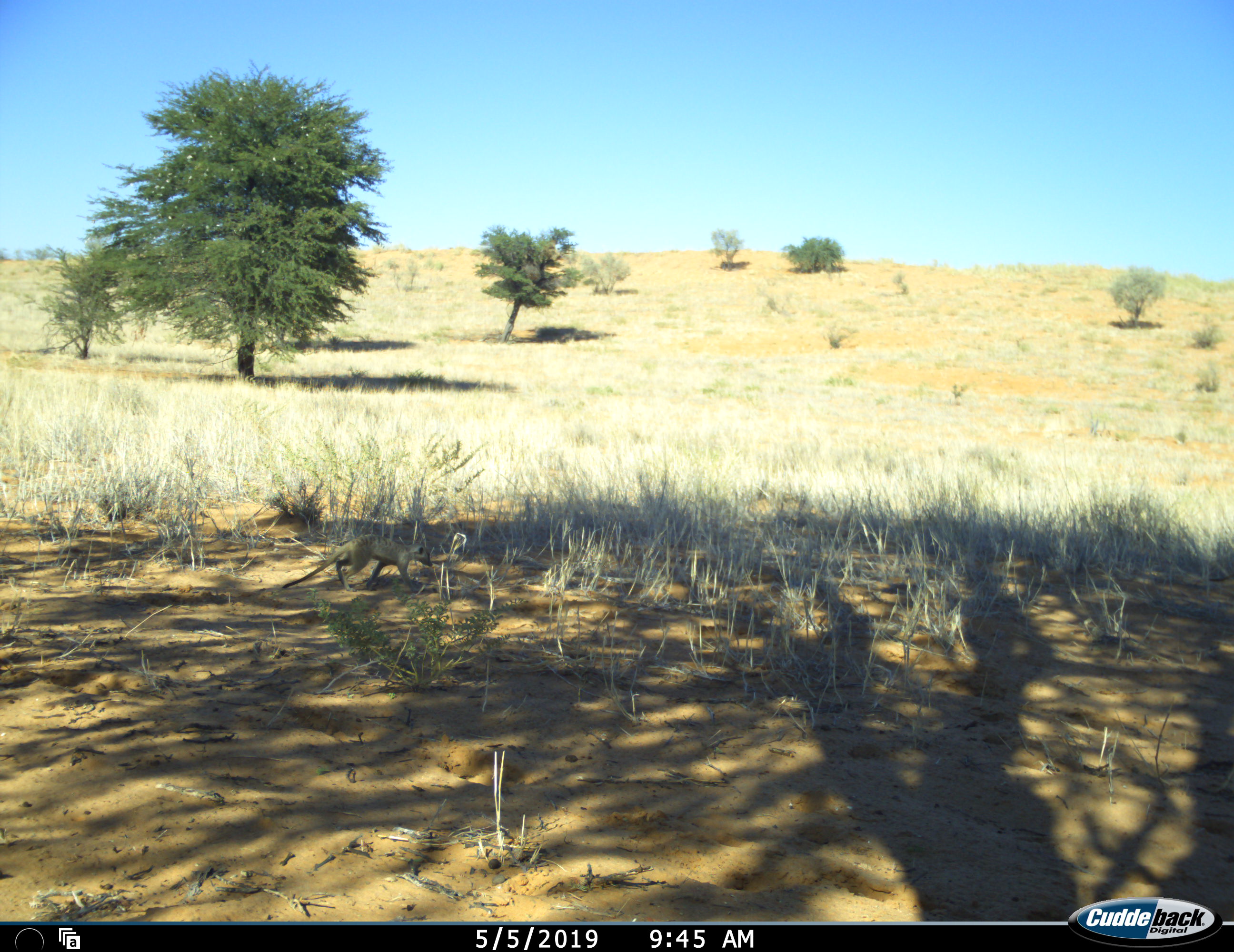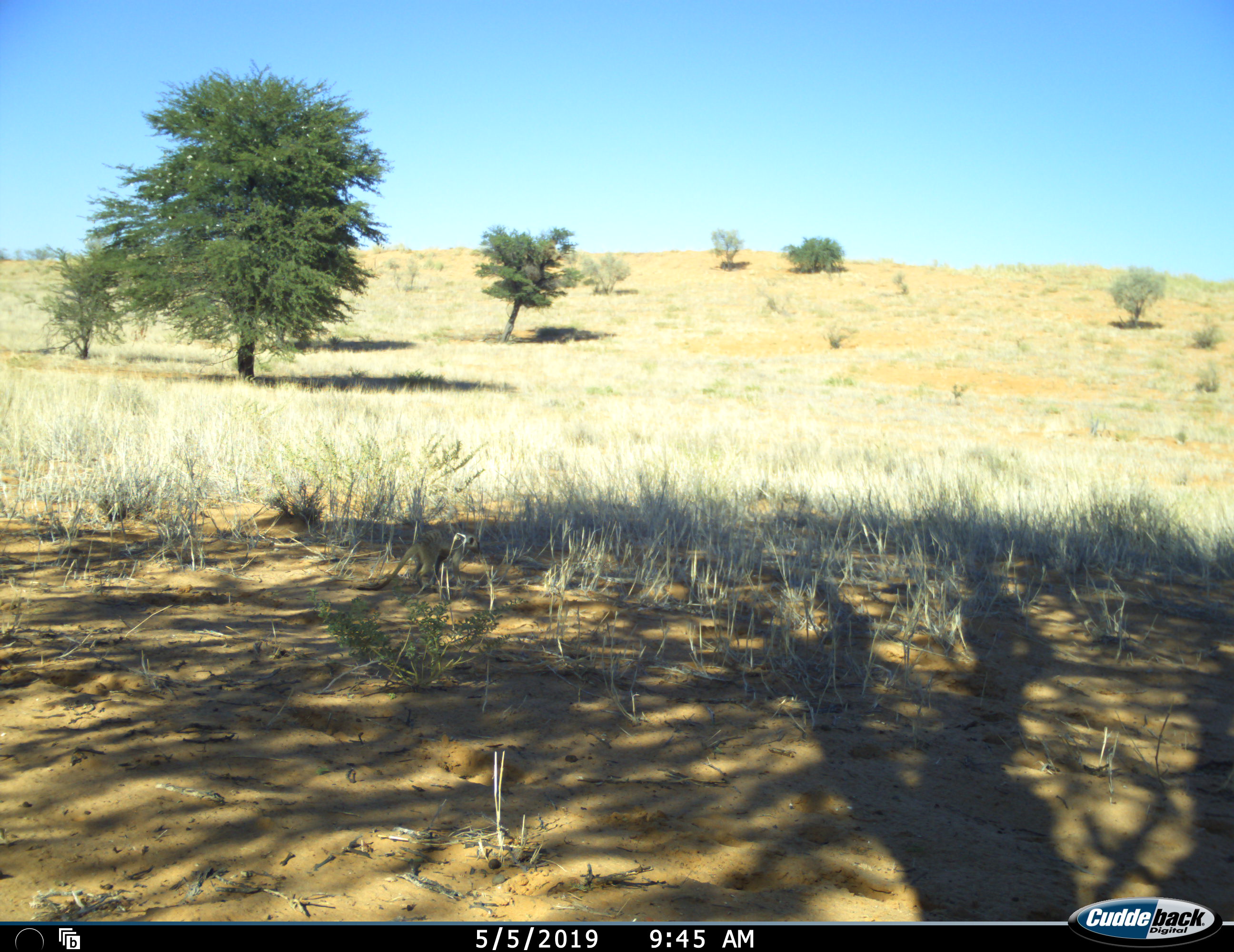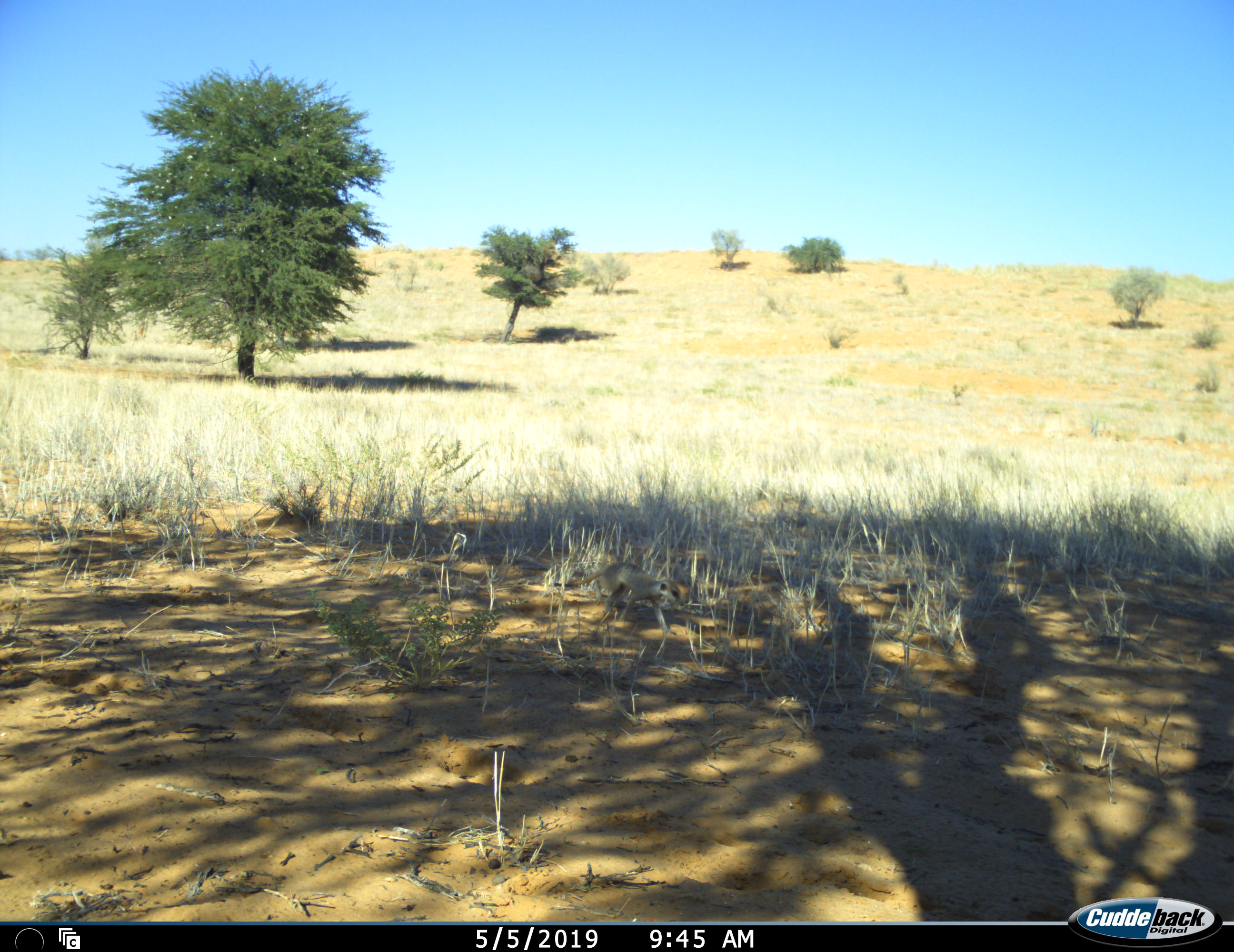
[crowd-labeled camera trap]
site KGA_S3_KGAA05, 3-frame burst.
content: unidentified animal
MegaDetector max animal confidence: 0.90